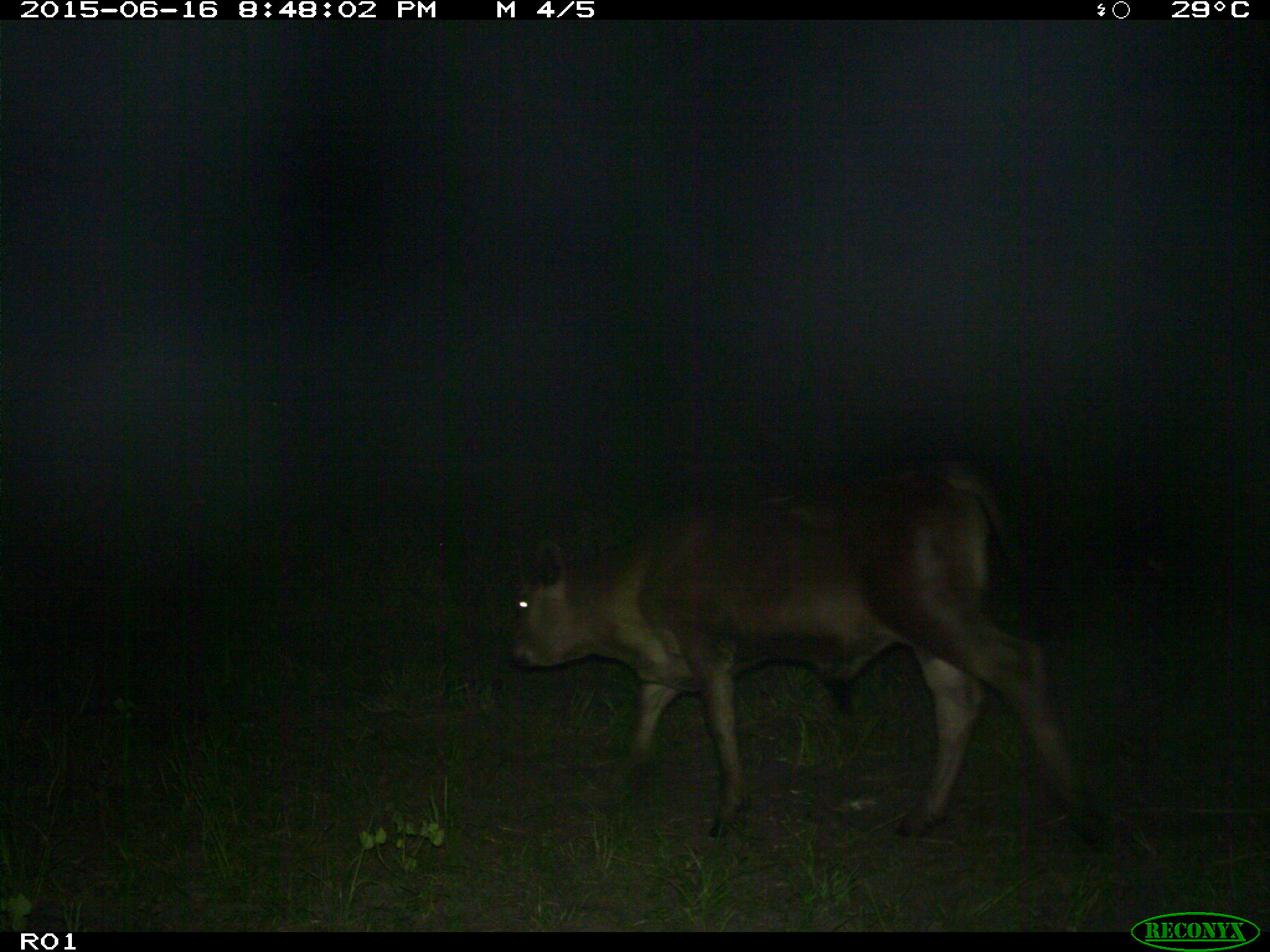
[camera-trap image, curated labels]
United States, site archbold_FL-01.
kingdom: Animalia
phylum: Chordata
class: Mammalia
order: Artiodactyla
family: Bovidae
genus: Bos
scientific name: Bos taurus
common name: domestic cow